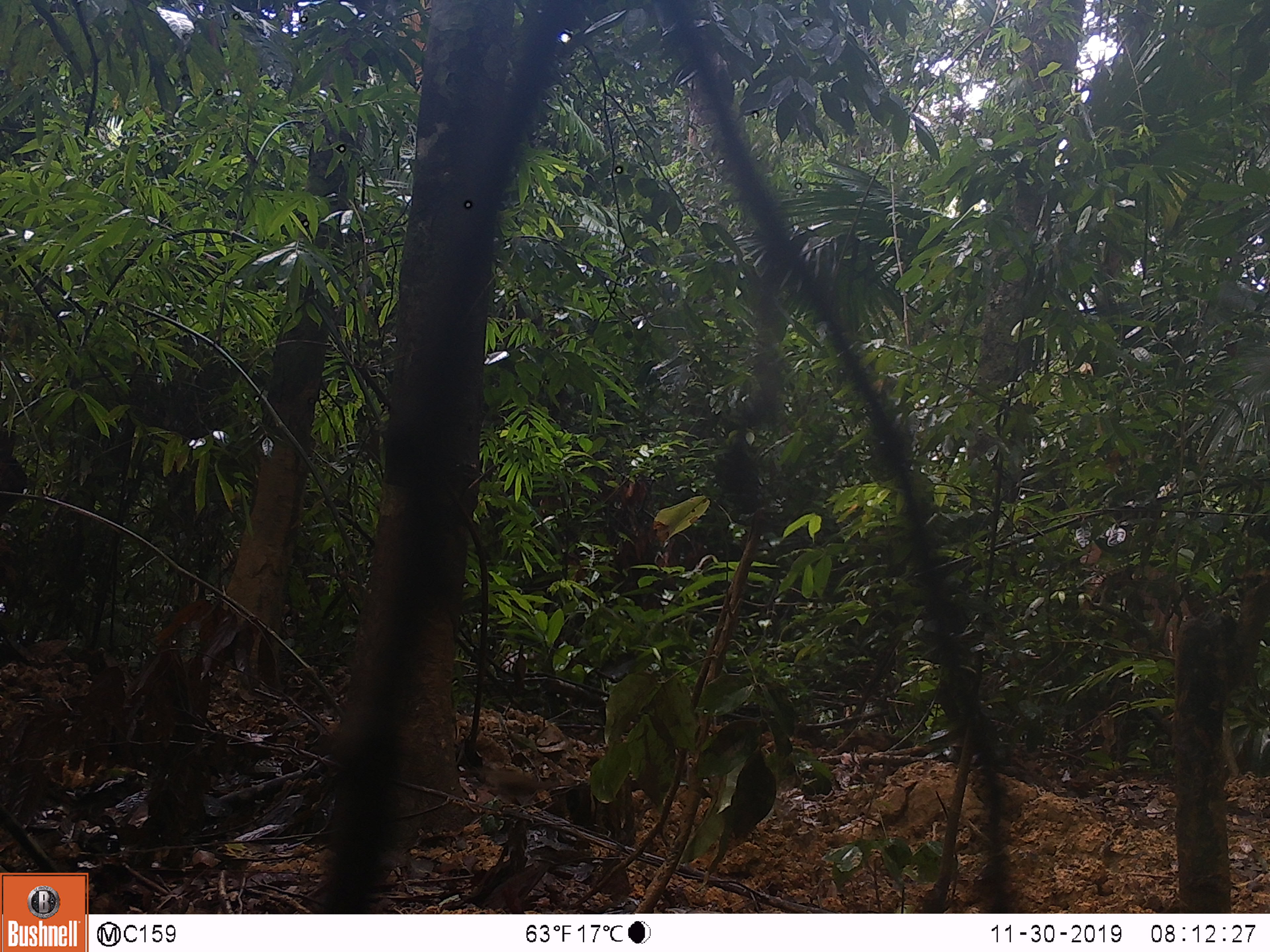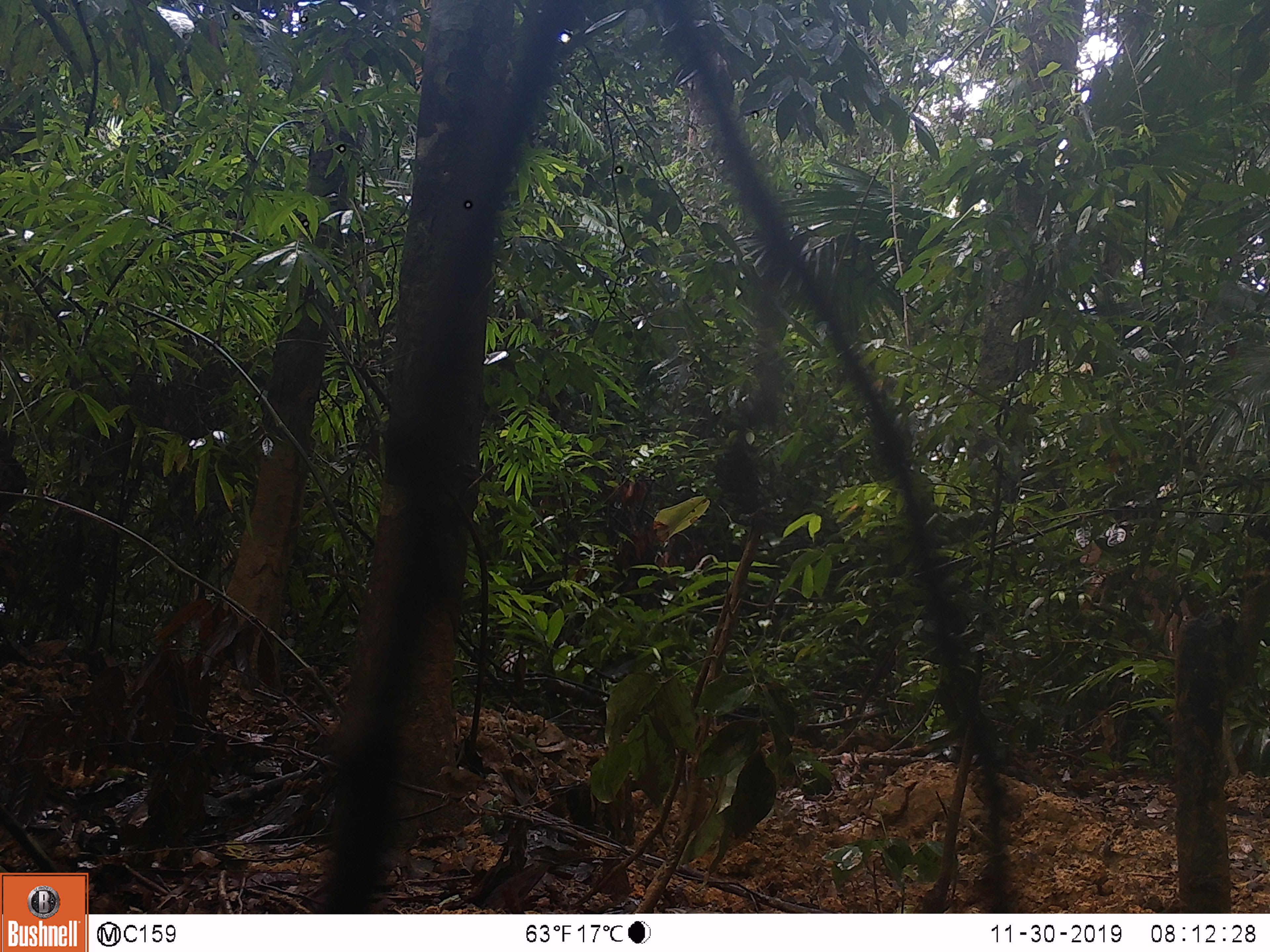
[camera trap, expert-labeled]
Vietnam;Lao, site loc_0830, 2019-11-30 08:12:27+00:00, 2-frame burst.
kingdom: Animalia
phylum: Chordata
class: Mammalia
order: Artiodactyla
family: Suidae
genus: Sus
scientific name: Sus scrofa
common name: eurasian wild pig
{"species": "eurasian wild pig (Sus scrofa)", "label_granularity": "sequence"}